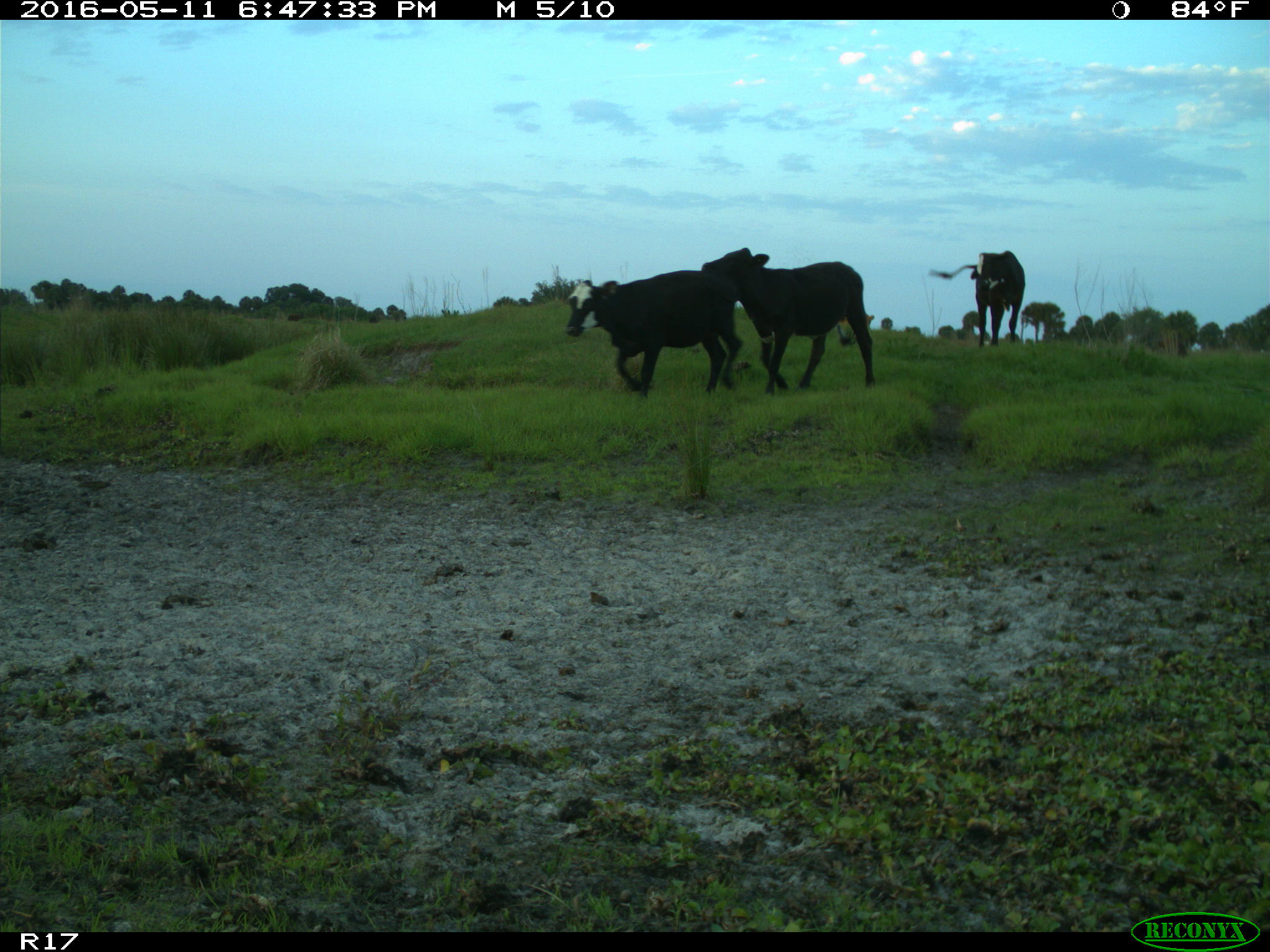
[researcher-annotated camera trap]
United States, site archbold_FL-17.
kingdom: Animalia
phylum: Chordata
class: Mammalia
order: Artiodactyla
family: Bovidae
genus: Bos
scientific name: Bos taurus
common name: domestic cow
Bos taurus (domestic cow).